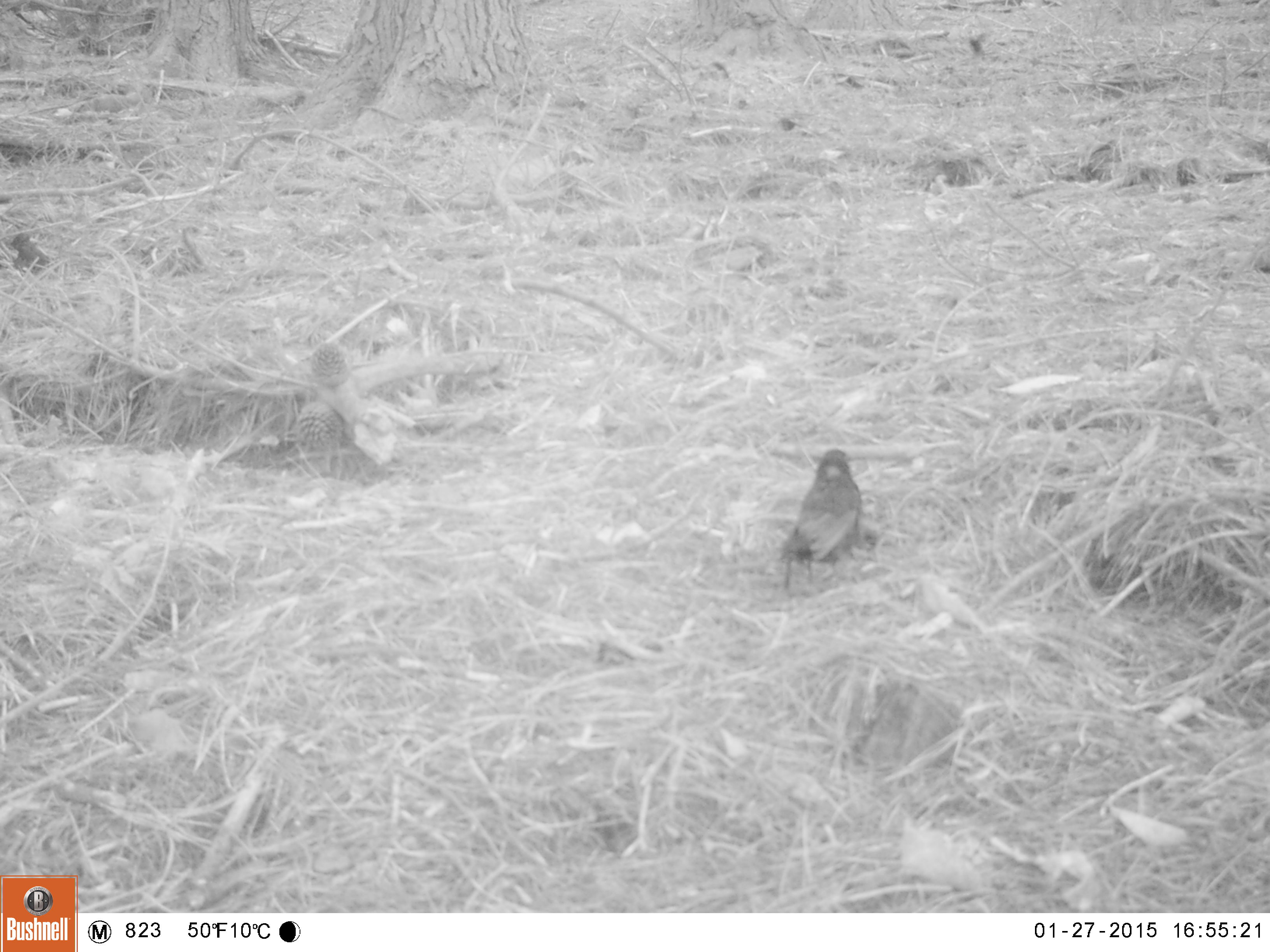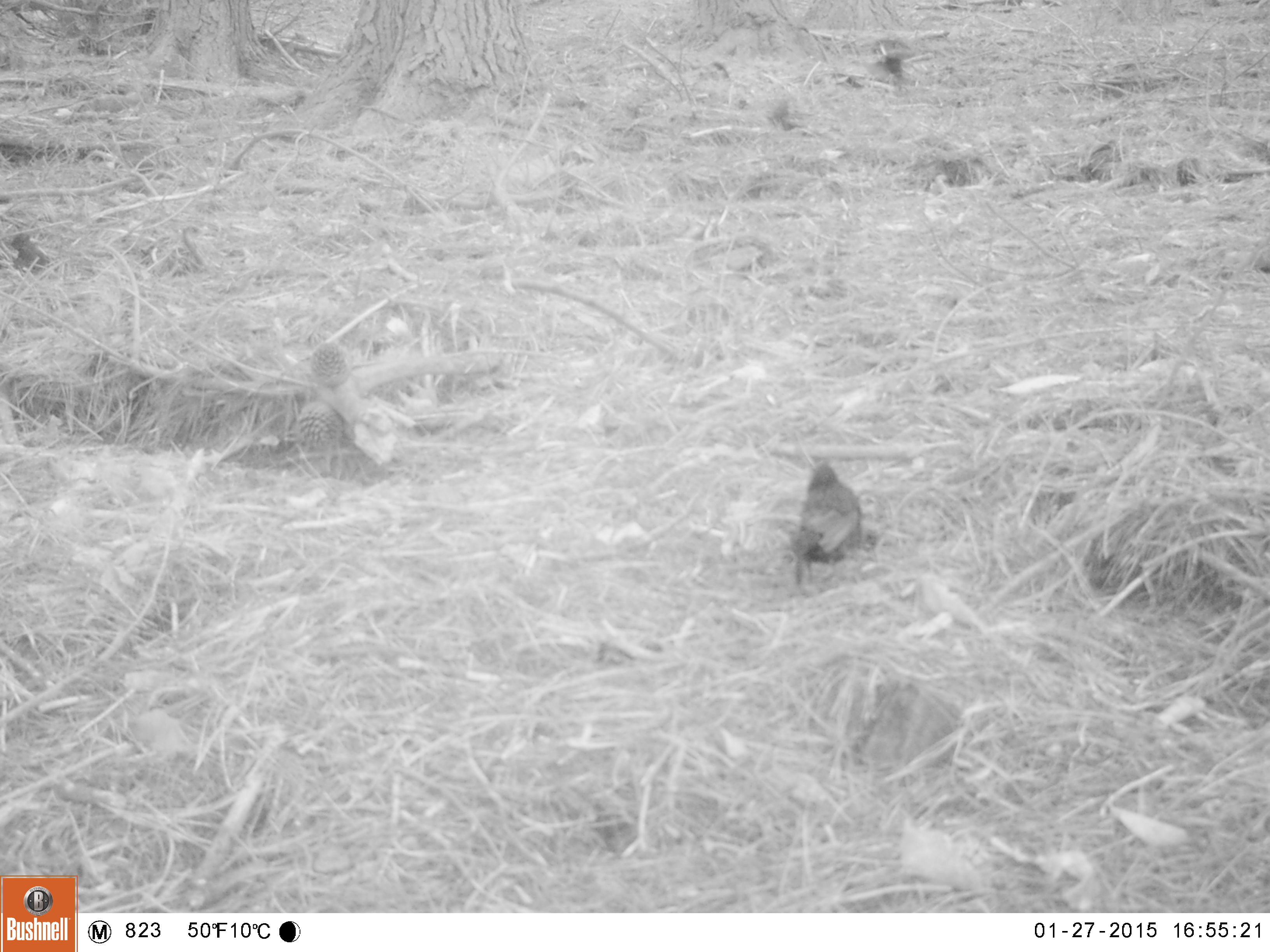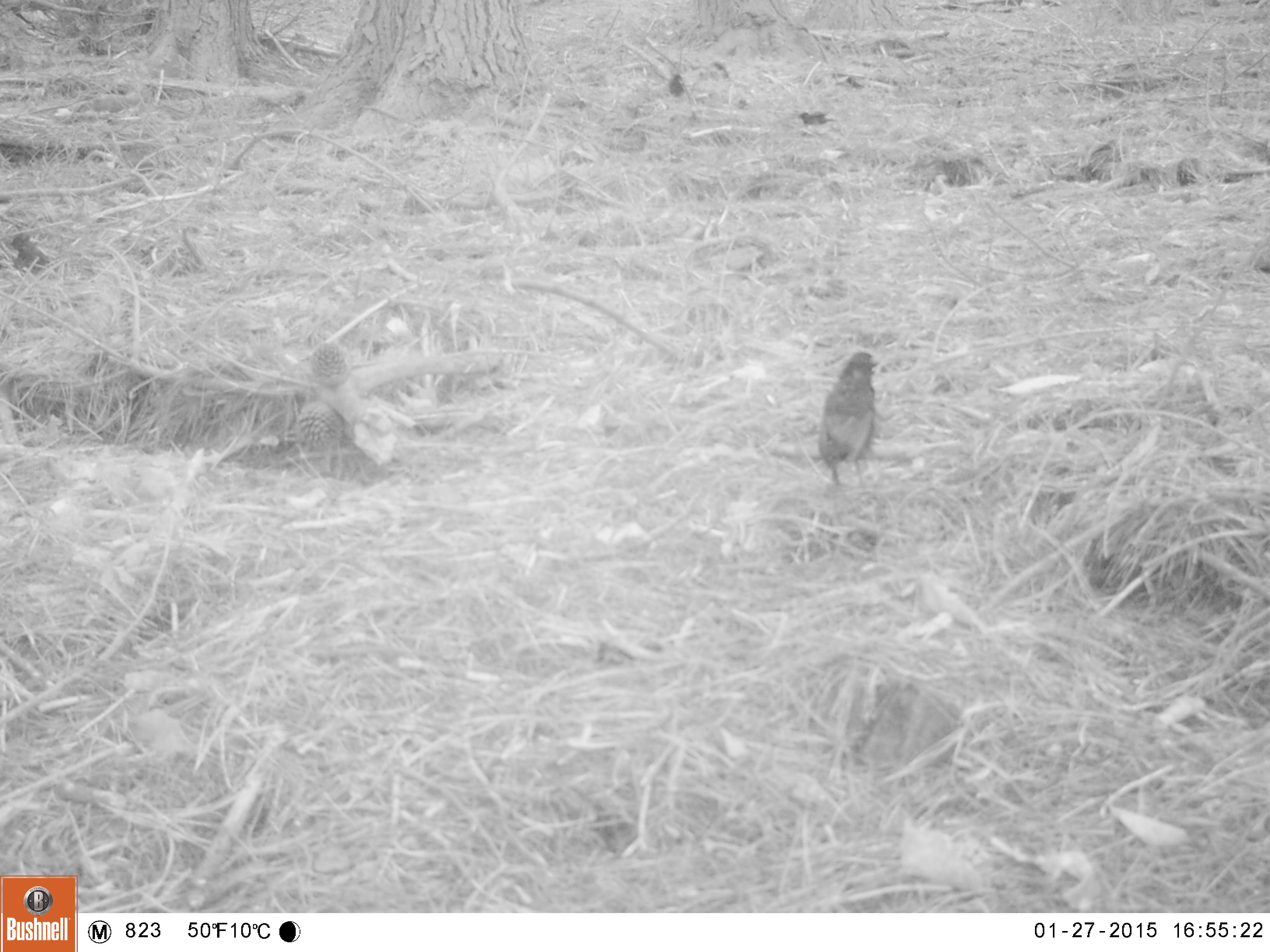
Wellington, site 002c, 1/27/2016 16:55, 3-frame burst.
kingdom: Animalia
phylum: Chordata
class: Aves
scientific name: Aves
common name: bird